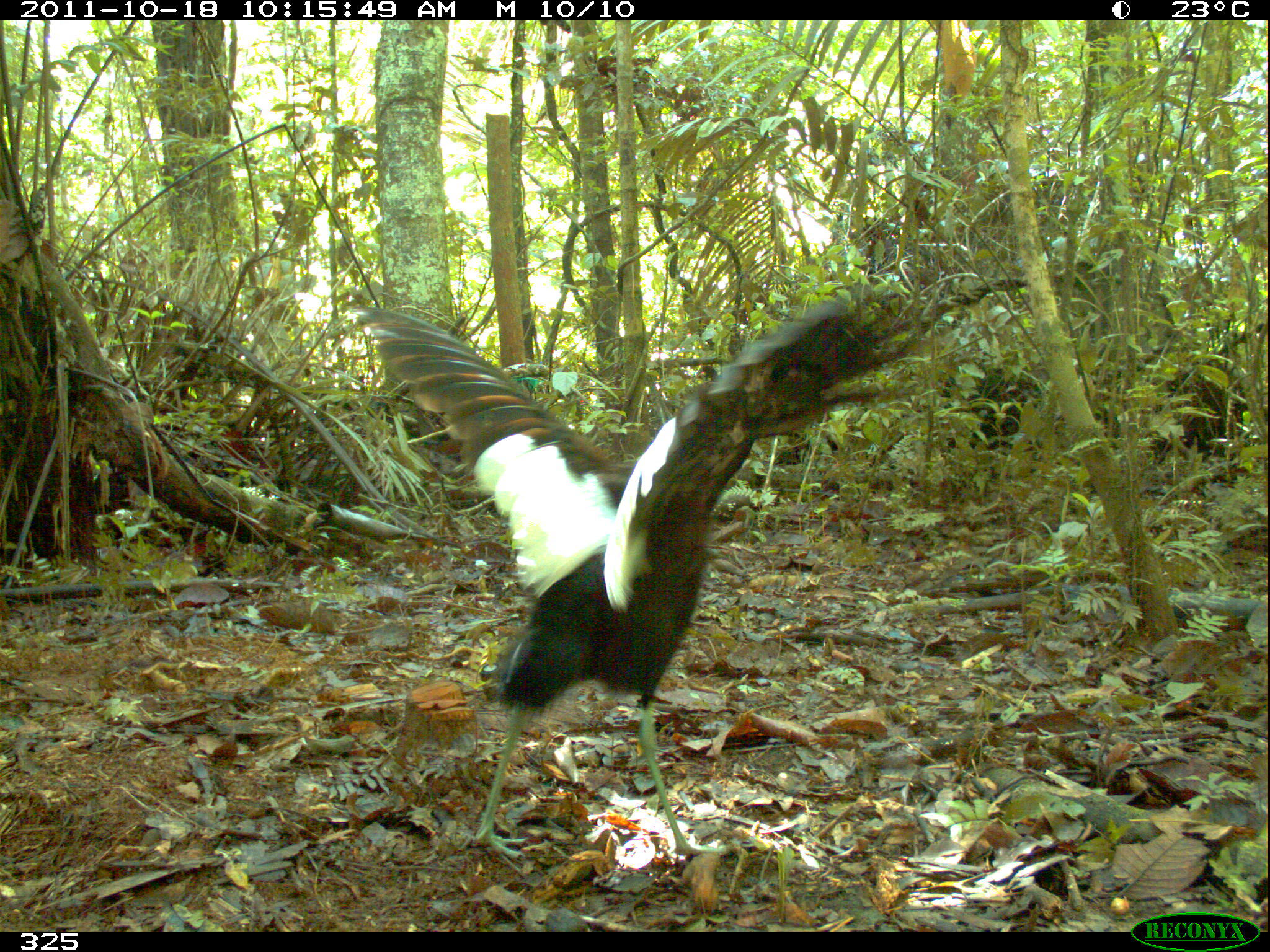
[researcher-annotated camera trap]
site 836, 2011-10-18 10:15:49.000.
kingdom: Animalia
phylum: Chordata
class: Aves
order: Gruiformes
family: Psophiidae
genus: Psophia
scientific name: Psophia leucoptera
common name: pale-winged trumpeter